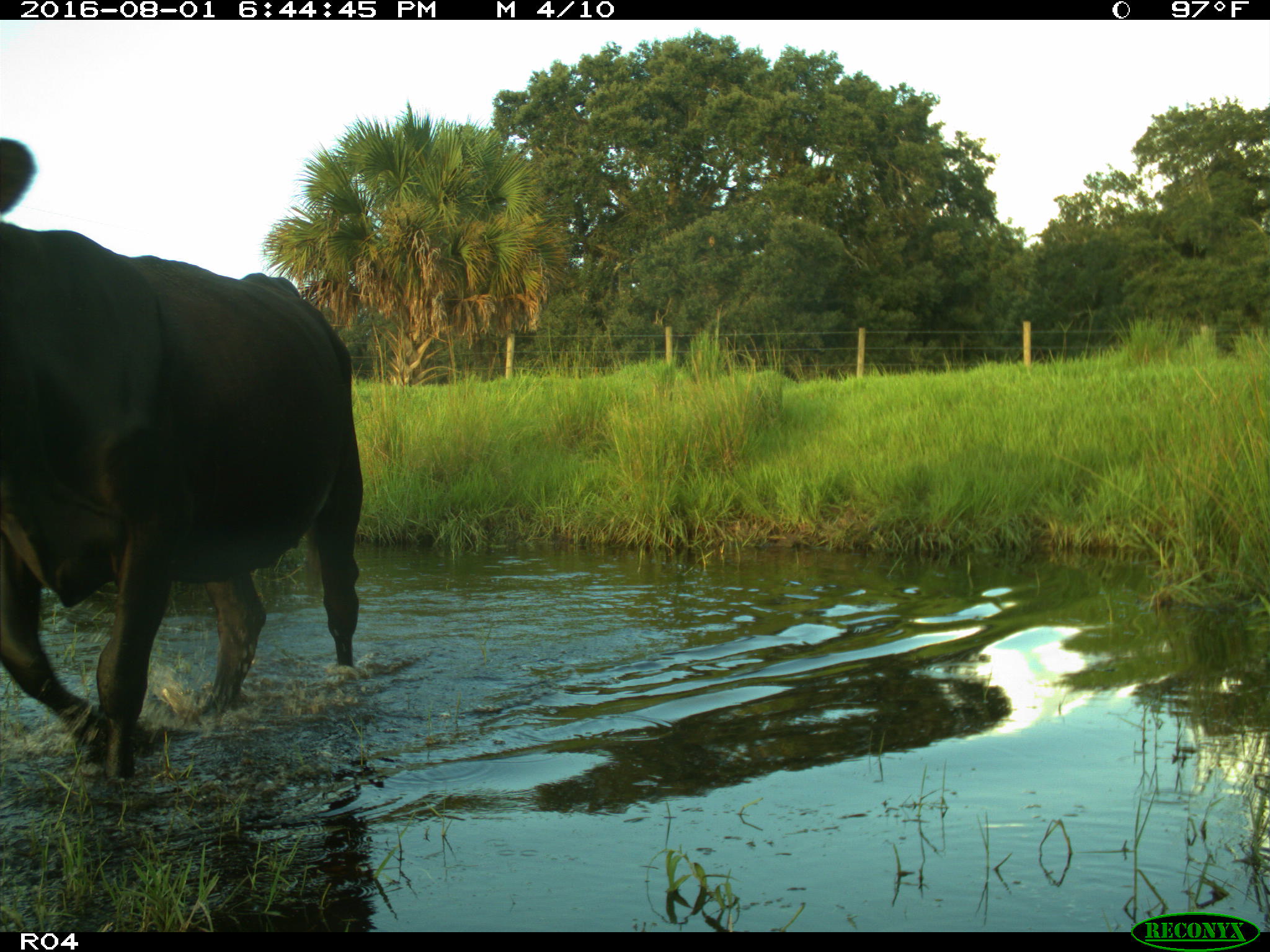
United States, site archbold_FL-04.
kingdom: Animalia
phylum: Chordata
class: Mammalia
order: Artiodactyla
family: Bovidae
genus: Bos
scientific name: Bos taurus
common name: domestic cow